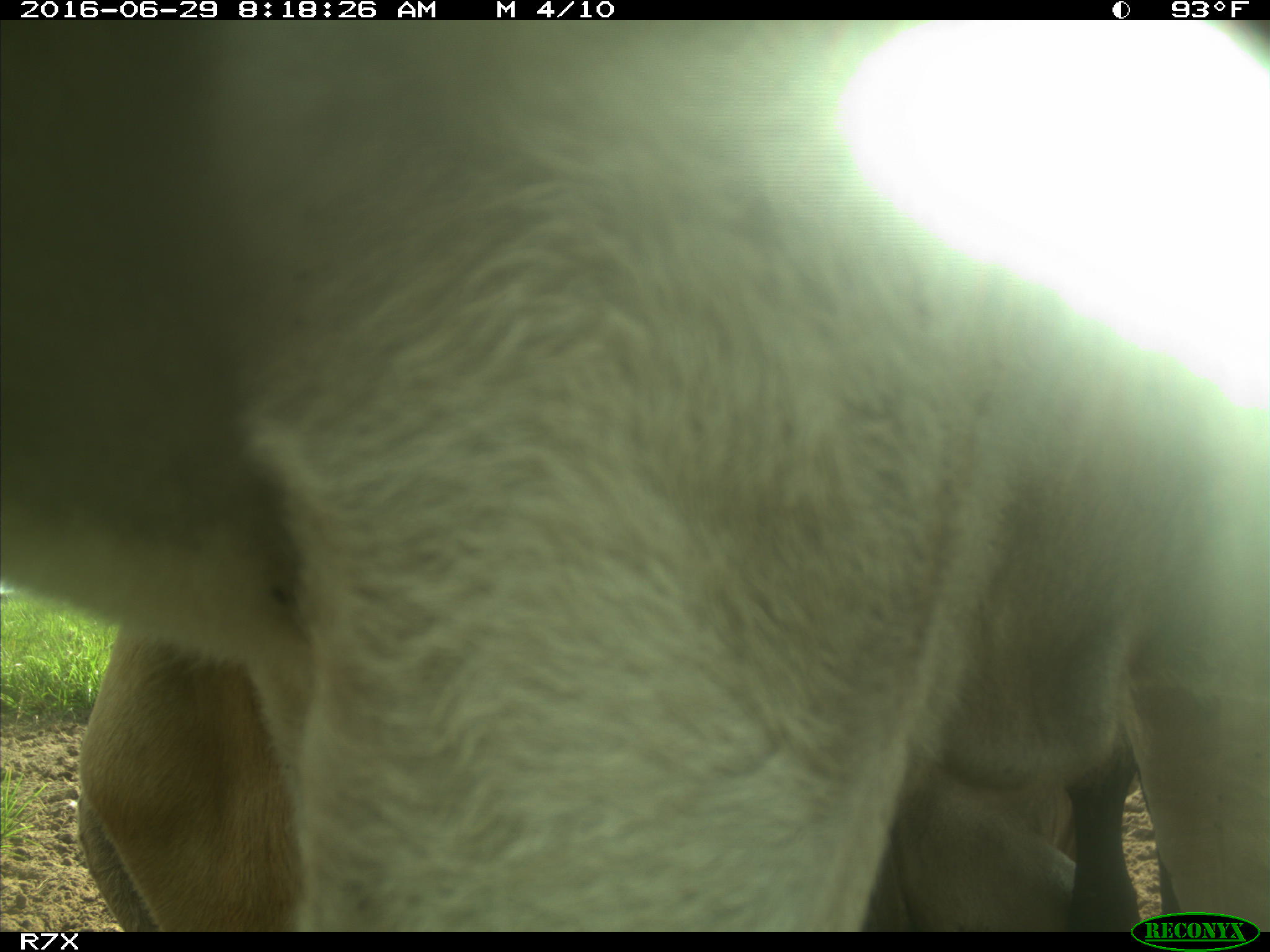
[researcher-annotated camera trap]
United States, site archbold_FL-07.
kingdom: Animalia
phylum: Chordata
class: Mammalia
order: Artiodactyla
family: Bovidae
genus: Bos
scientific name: Bos taurus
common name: domestic cow